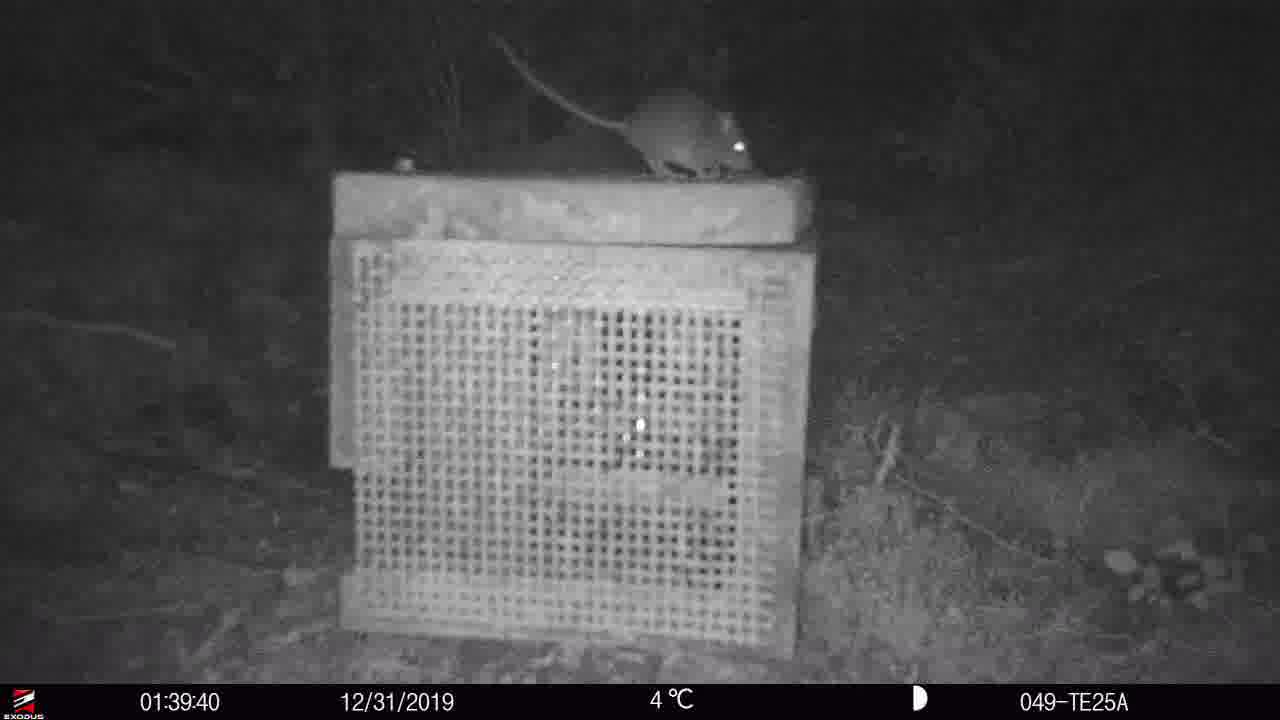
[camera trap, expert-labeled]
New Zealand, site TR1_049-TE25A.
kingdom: Animalia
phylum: Chordata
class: Mammalia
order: Rodentia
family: Muridae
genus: Mus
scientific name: Mus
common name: mouse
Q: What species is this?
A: Mouse (Mus).